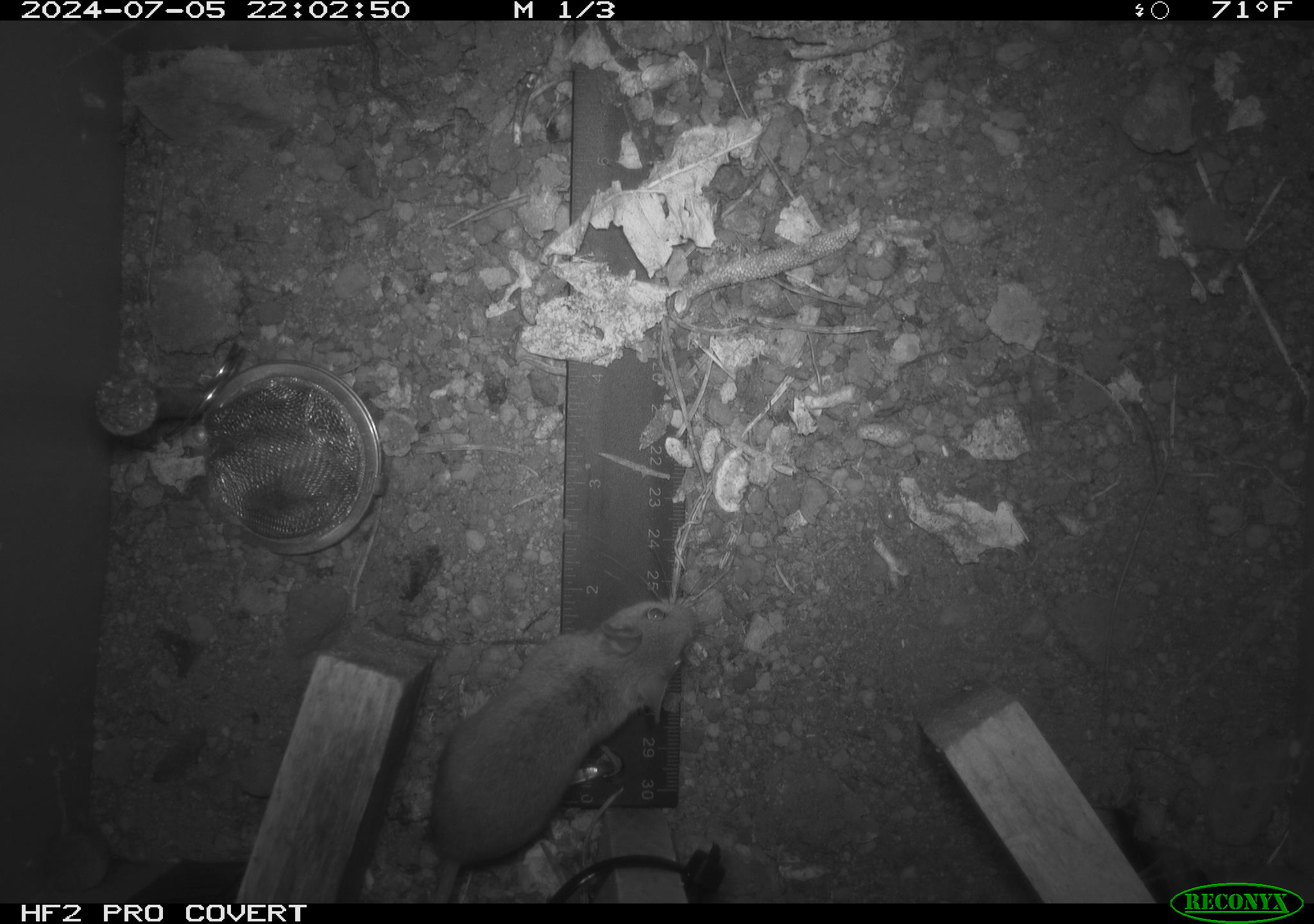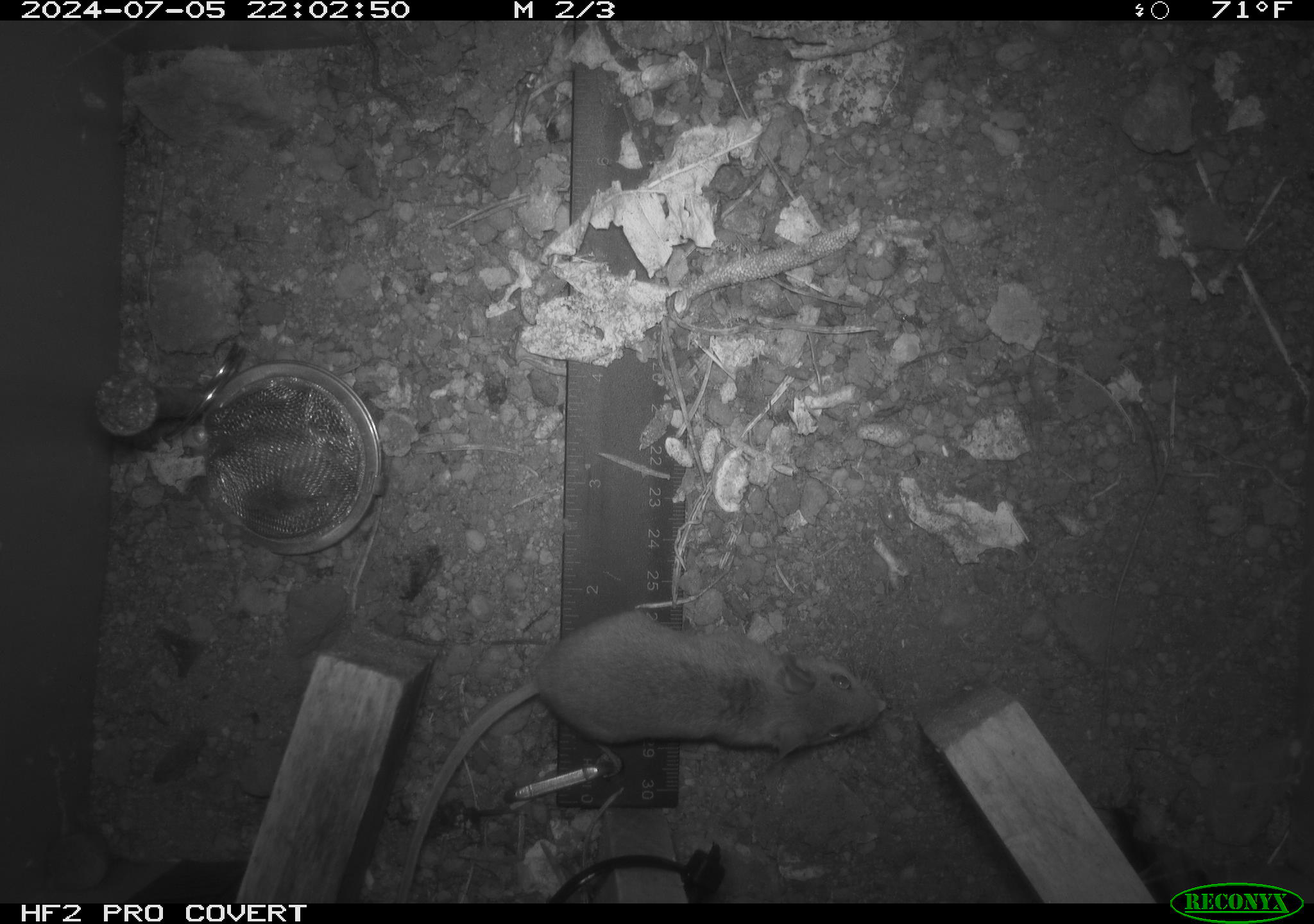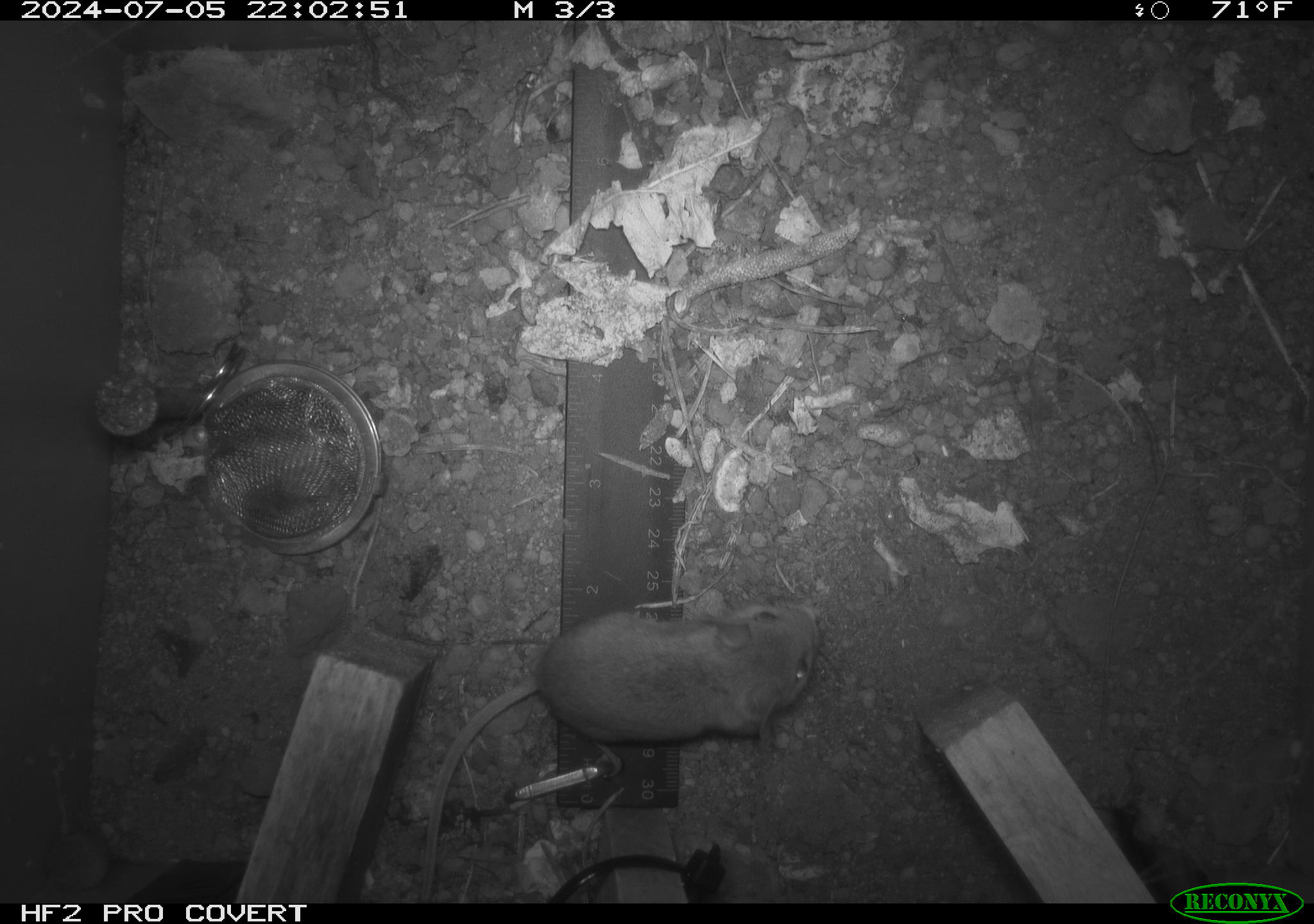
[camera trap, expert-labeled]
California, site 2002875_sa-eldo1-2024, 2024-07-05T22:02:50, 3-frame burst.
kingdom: Animalia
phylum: Chordata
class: Mammalia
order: Rodentia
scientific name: Rodentia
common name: mouse species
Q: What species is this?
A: Mouse species (Rodentia).